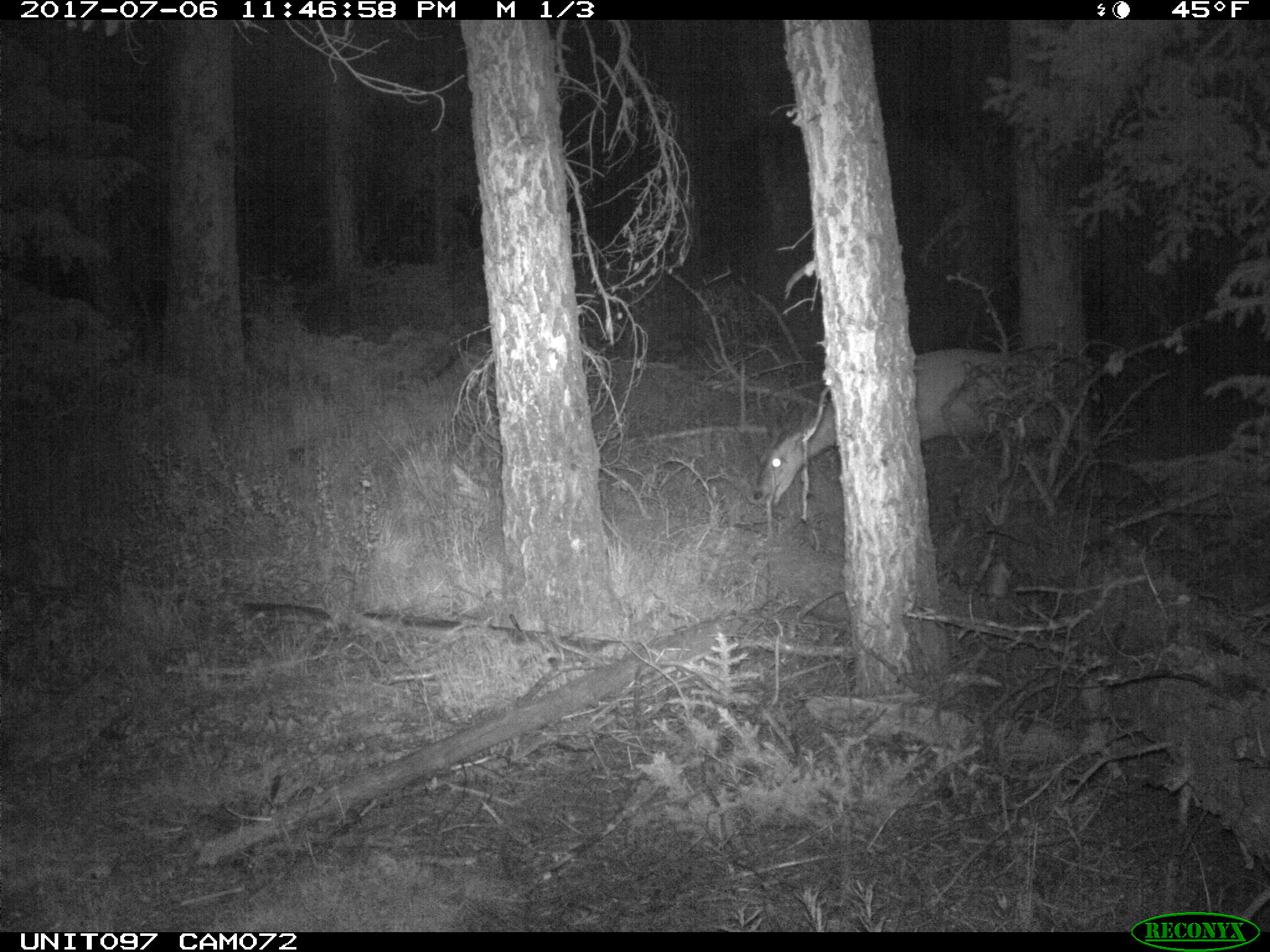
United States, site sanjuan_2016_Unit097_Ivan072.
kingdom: Animalia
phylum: Chordata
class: Mammalia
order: Artiodactyla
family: Cervidae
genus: Odocoileus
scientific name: Odocoileus hemionus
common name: mule deer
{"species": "Odocoileus hemionus (mule deer)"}